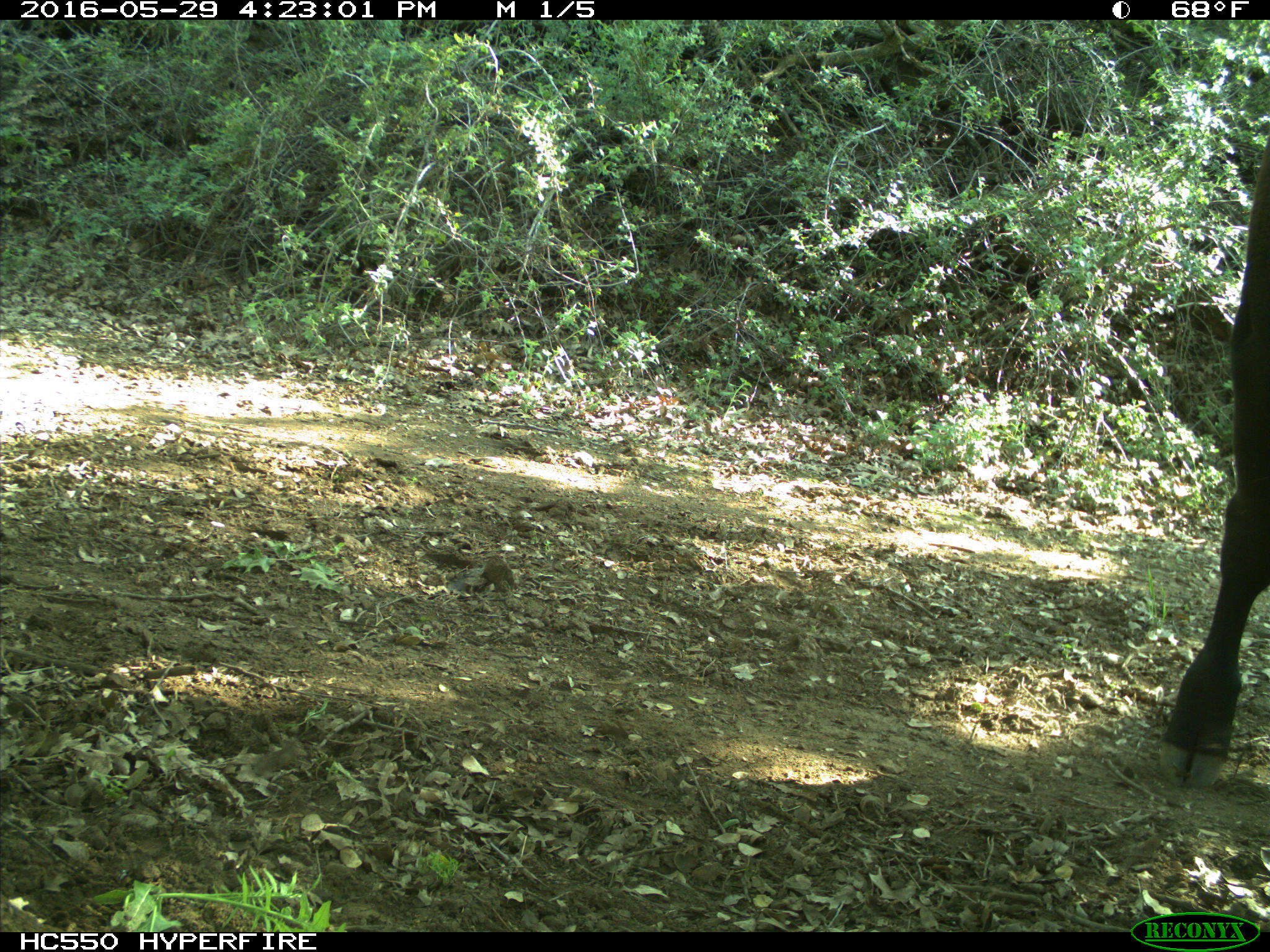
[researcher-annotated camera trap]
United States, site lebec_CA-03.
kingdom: Animalia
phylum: Chordata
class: Mammalia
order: Artiodactyla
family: Bovidae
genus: Bos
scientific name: Bos taurus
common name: domestic cow